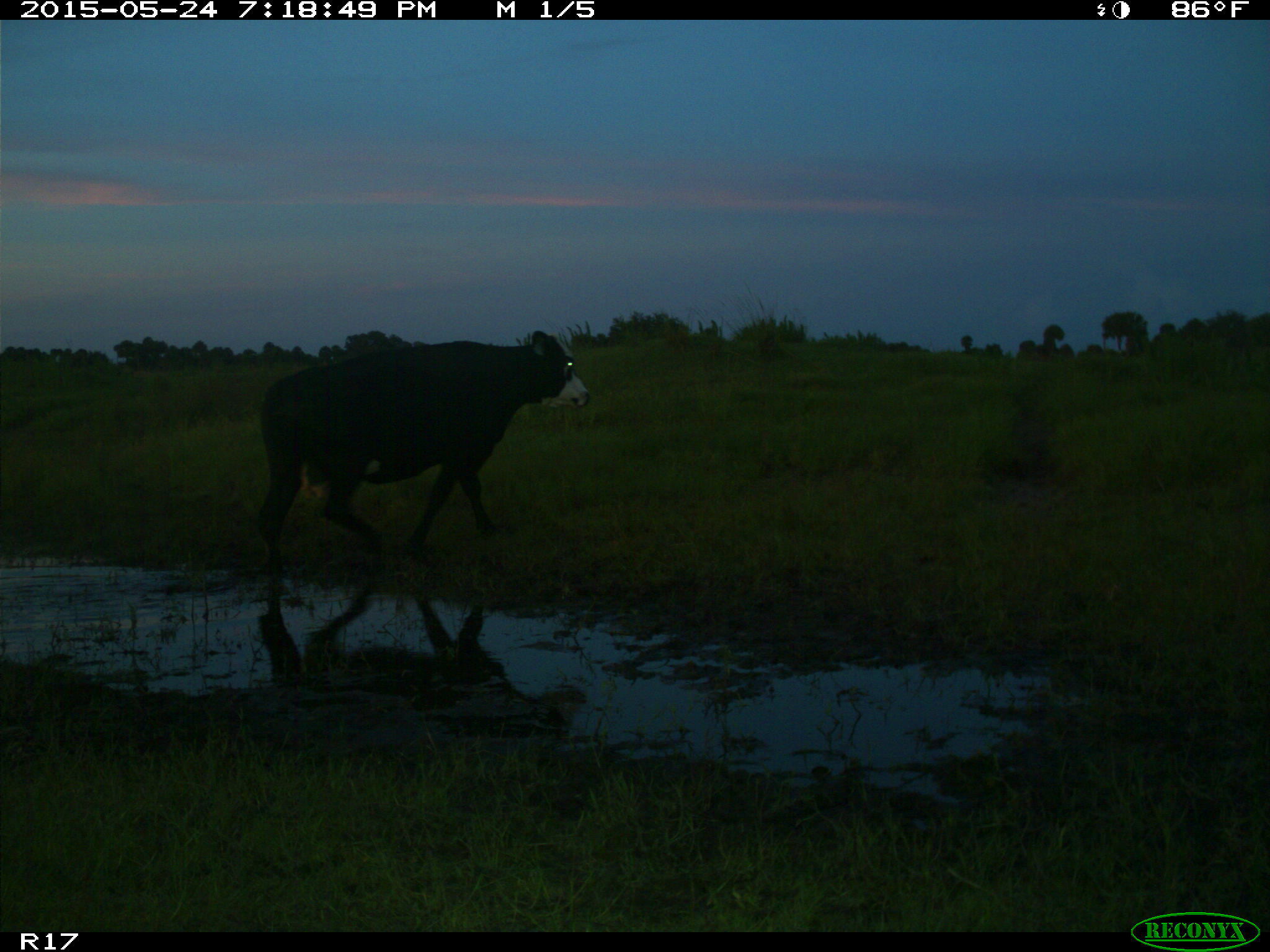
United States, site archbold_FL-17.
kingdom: Animalia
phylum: Chordata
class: Mammalia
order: Artiodactyla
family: Bovidae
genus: Bos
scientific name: Bos taurus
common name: domestic cow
Bos taurus (domestic cow).